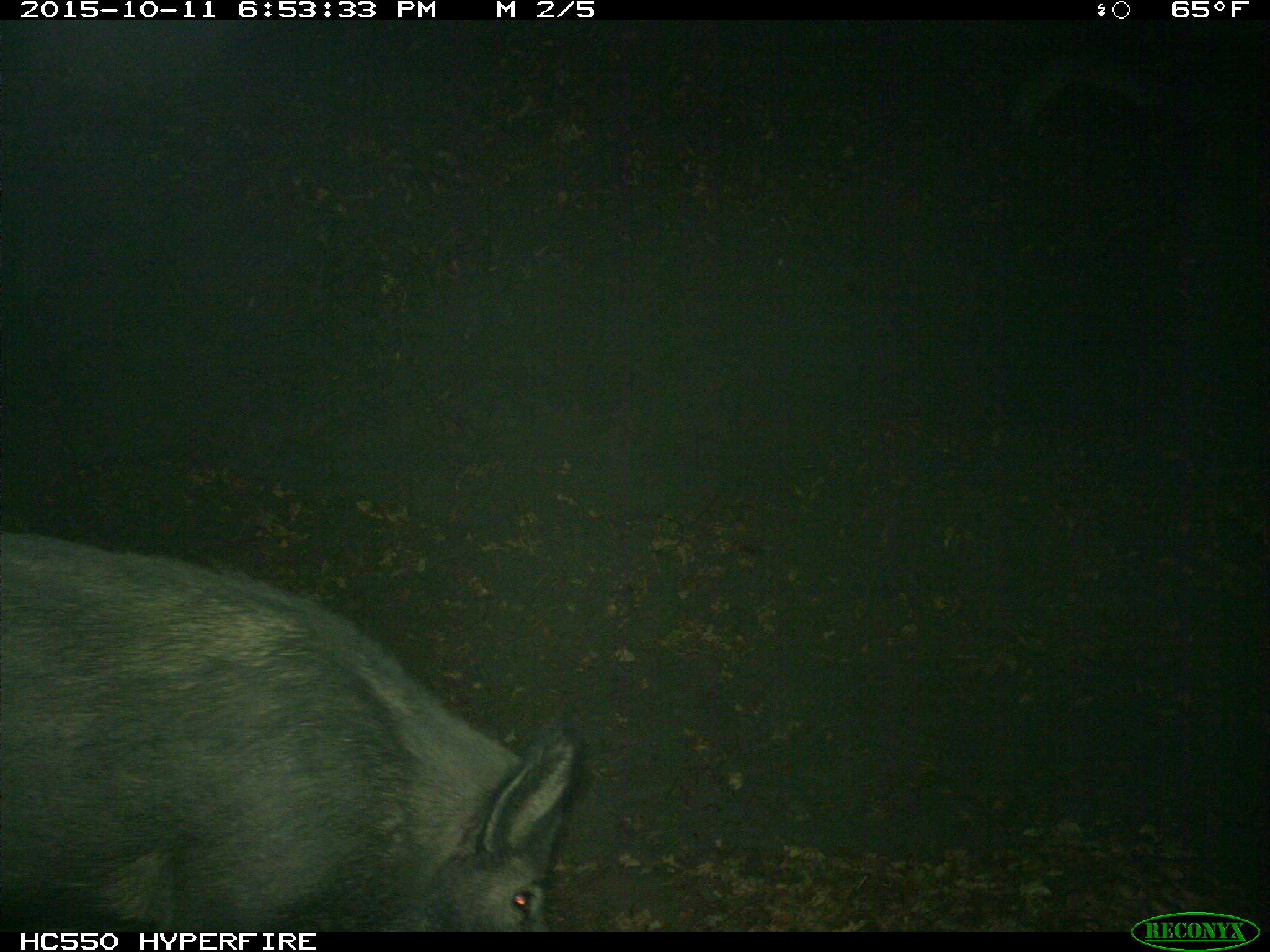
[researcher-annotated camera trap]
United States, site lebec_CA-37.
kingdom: Animalia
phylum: Chordata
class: Mammalia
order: Artiodactyla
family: Suidae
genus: Sus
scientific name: Sus scrofa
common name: wild boar